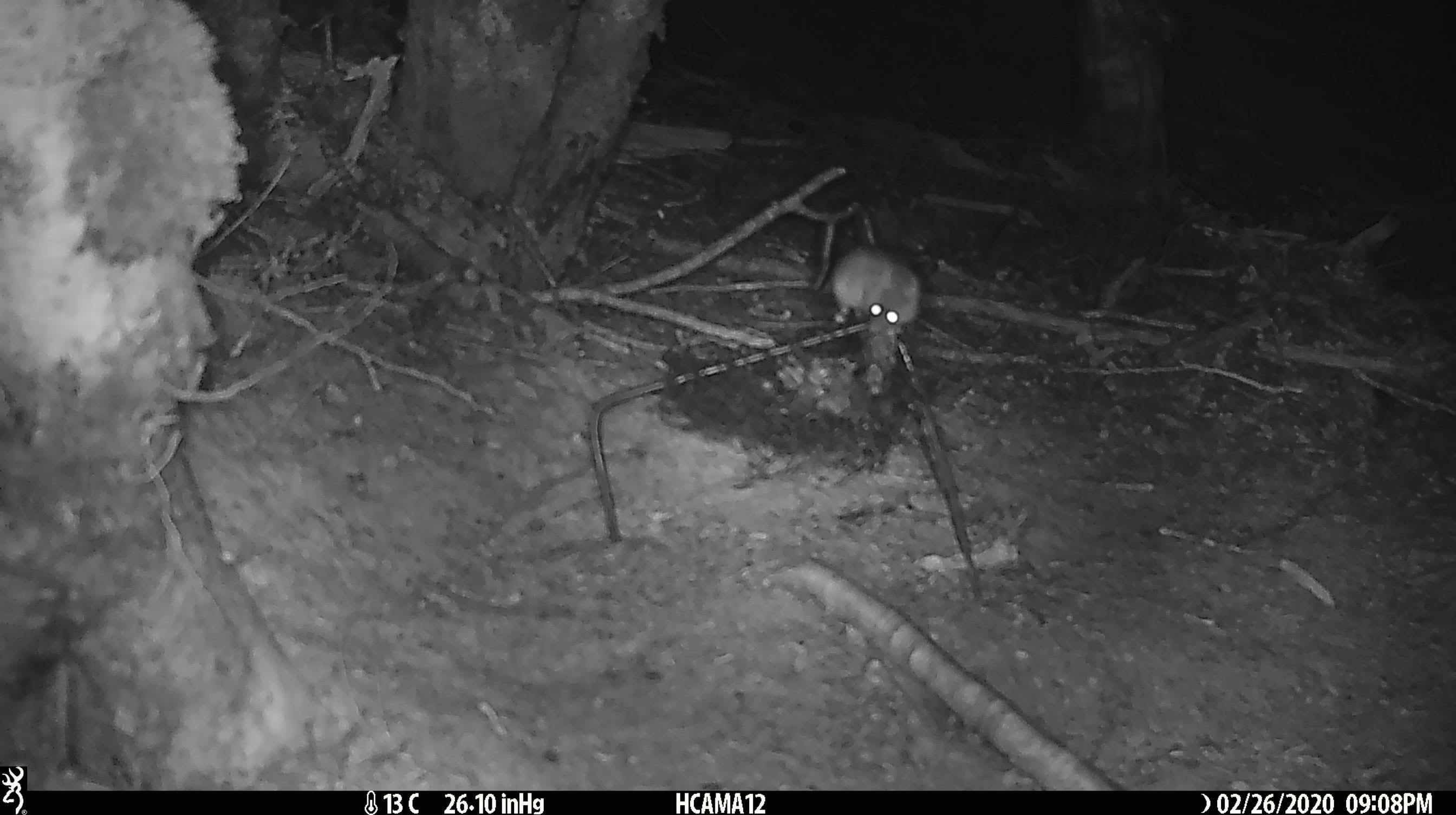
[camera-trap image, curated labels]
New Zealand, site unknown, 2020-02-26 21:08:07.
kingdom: Animalia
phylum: Chordata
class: Mammalia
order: Rodentia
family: Muridae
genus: Mus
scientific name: Mus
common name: mouse